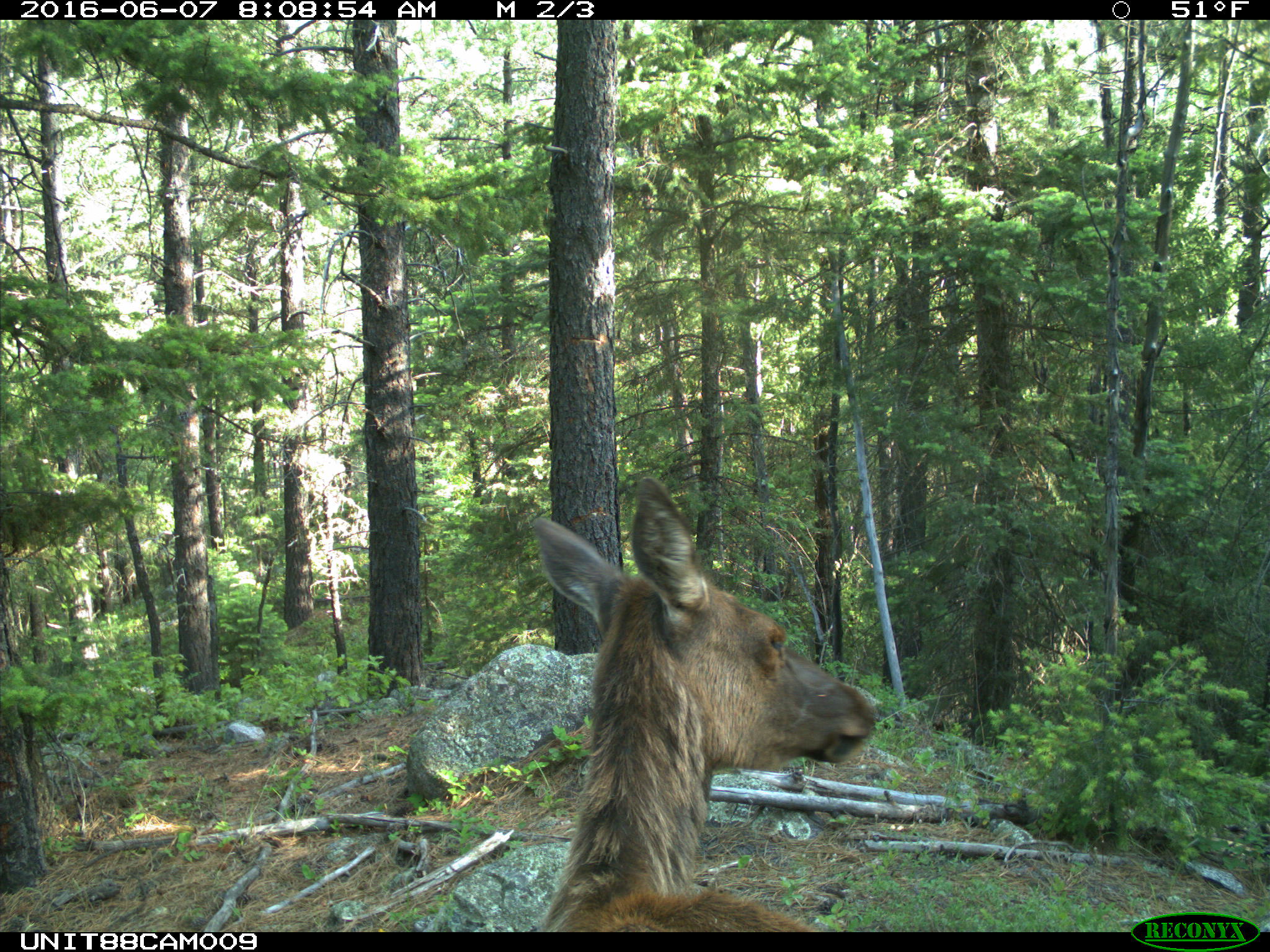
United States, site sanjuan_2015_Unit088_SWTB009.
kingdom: Animalia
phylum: Chordata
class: Mammalia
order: Artiodactyla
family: Cervidae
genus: Cervus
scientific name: Cervus elaphus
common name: red deer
Cervus elaphus (red deer).